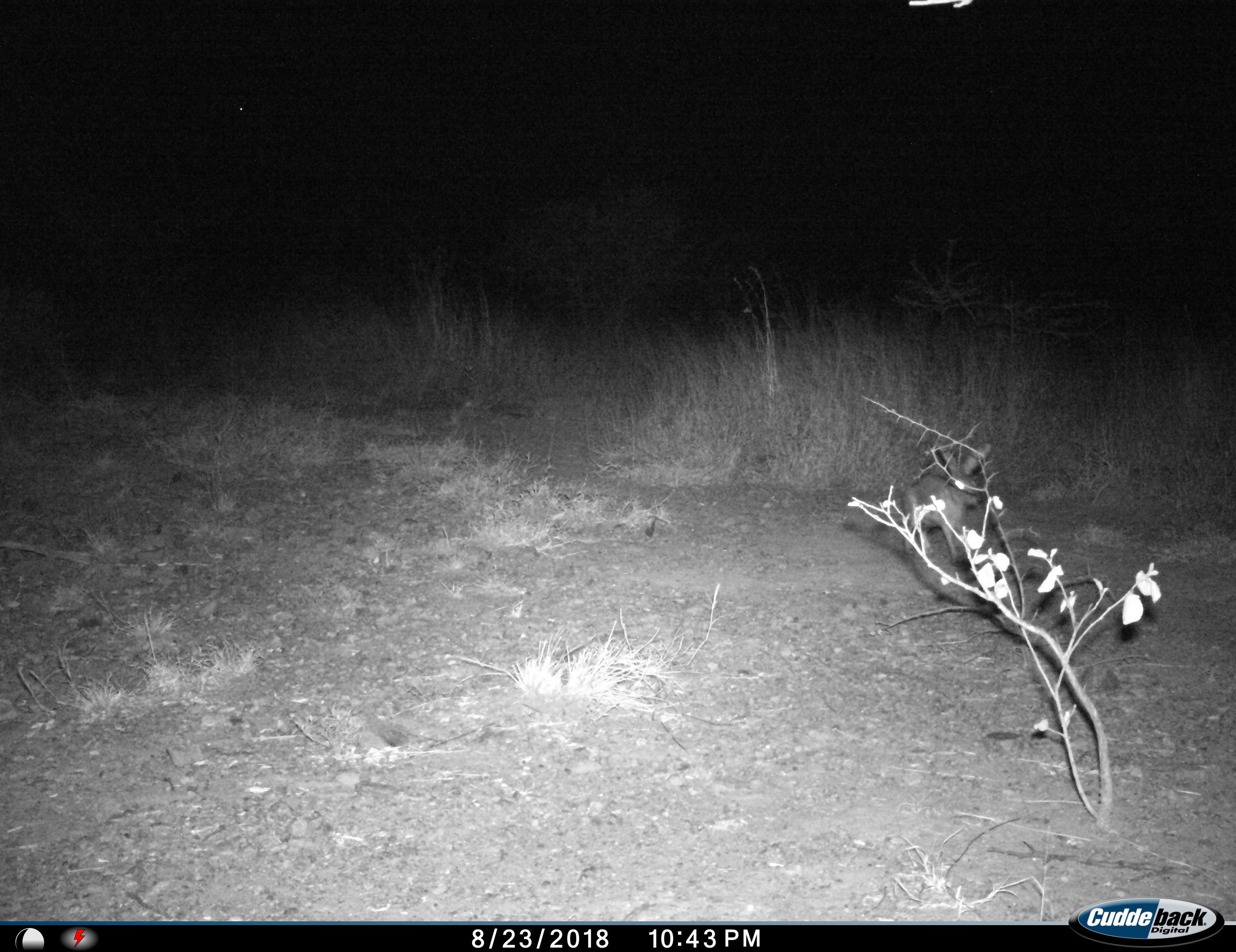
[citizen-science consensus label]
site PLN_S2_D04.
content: unidentified animal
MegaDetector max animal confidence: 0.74